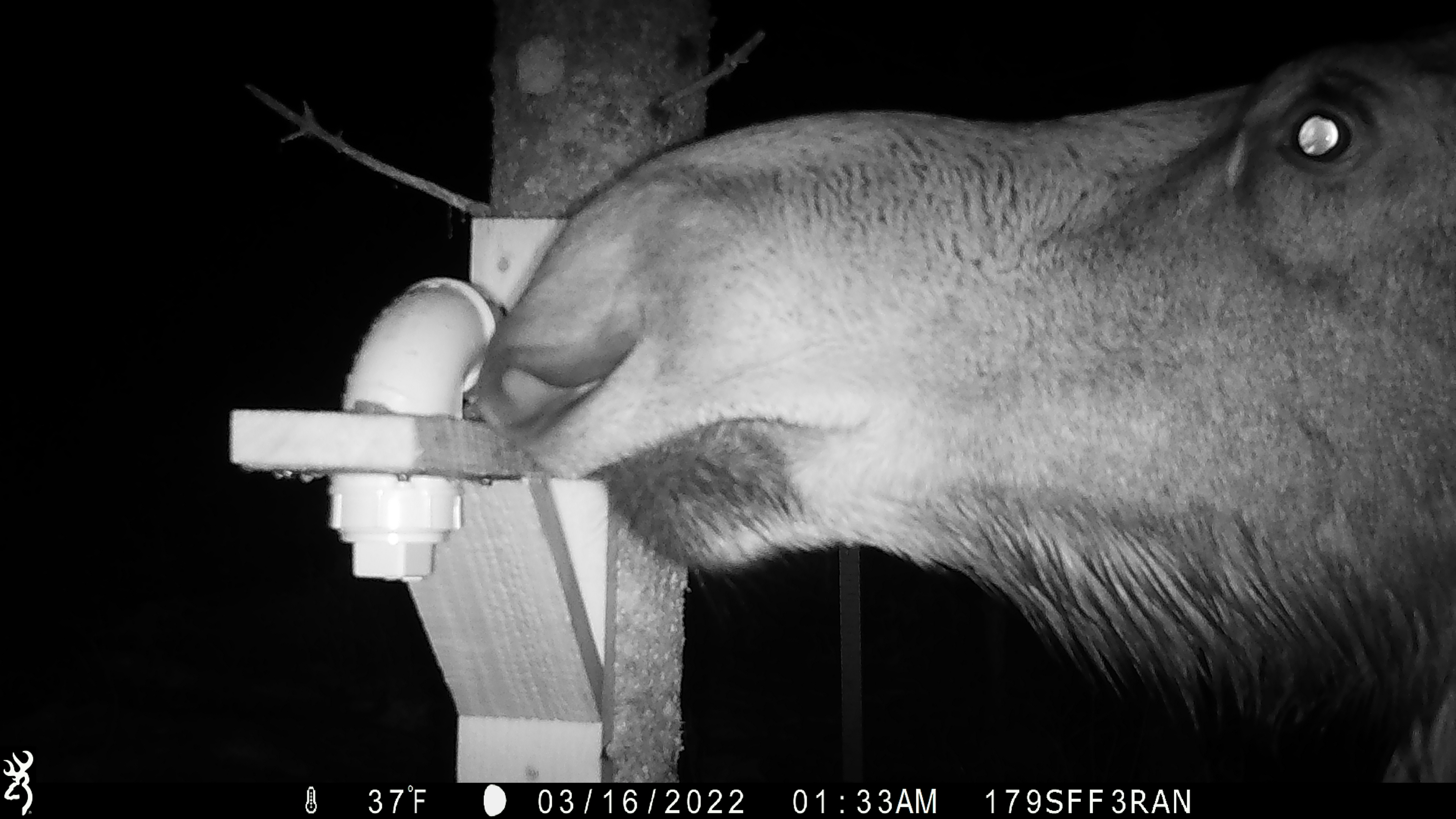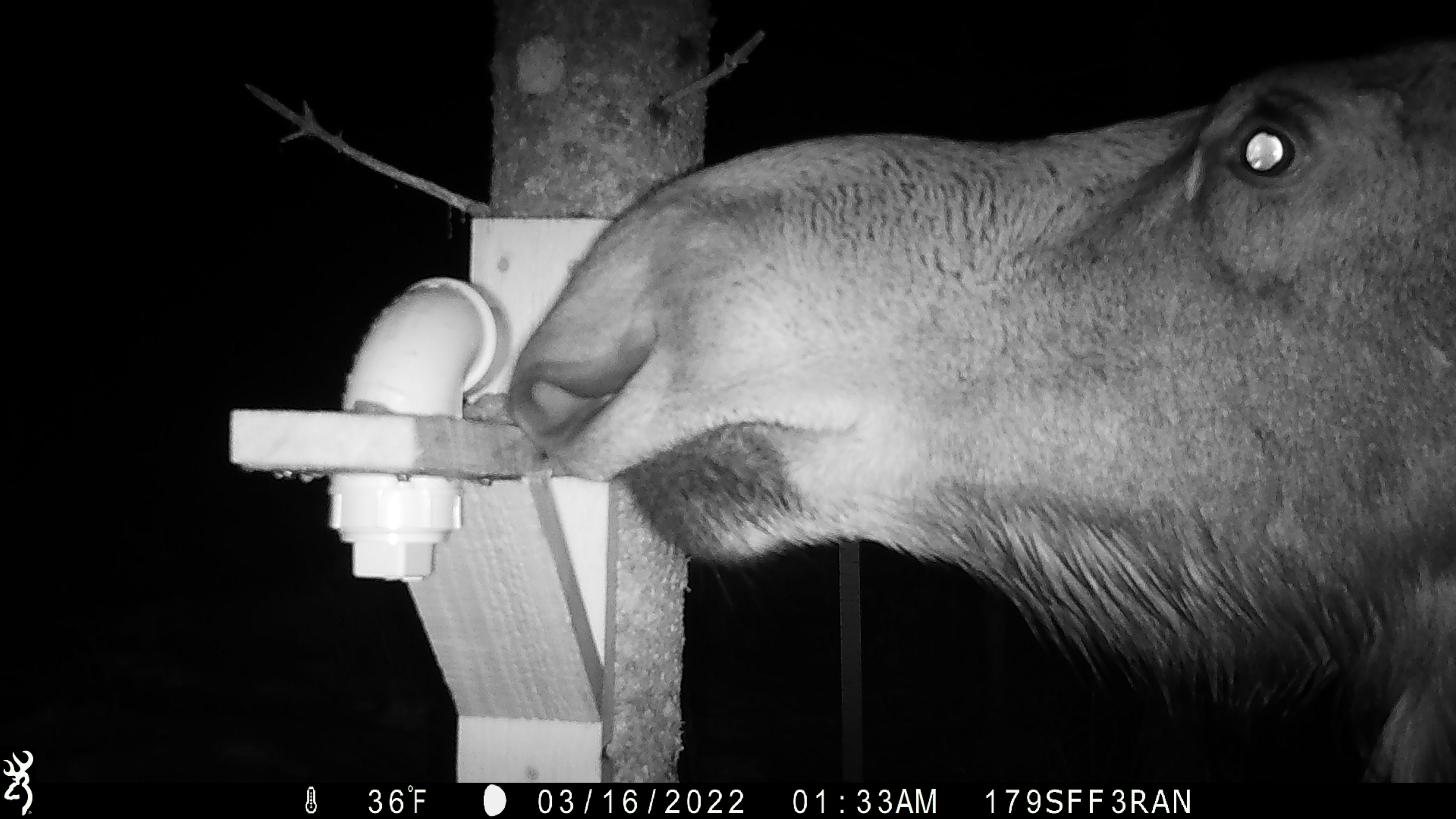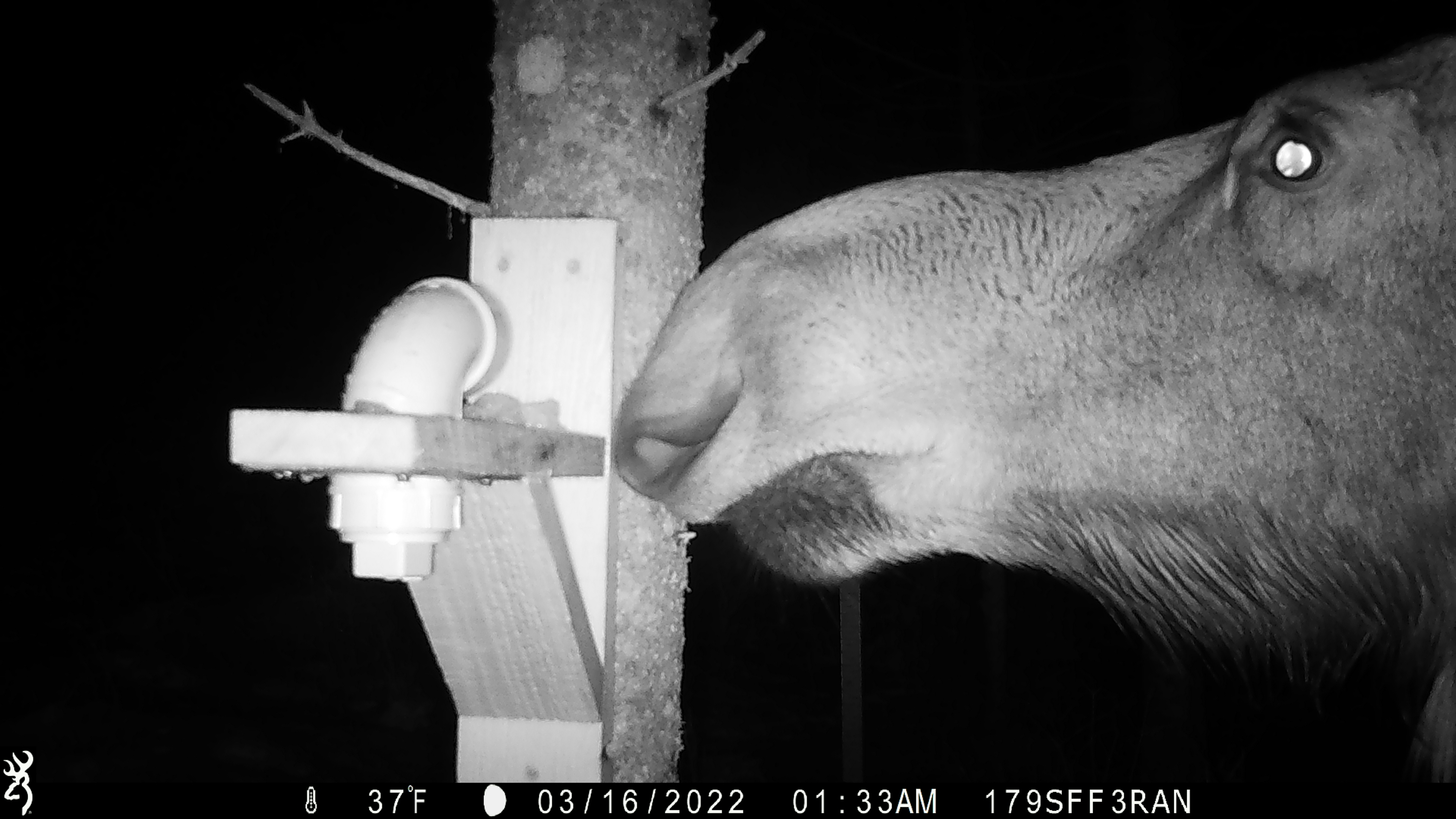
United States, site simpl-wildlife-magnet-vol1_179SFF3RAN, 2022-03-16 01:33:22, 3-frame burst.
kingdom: Animalia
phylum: Chordata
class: Mammalia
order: Artiodactyla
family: Cervidae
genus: Alces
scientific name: Alces alces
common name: moose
Moose (Alces alces).